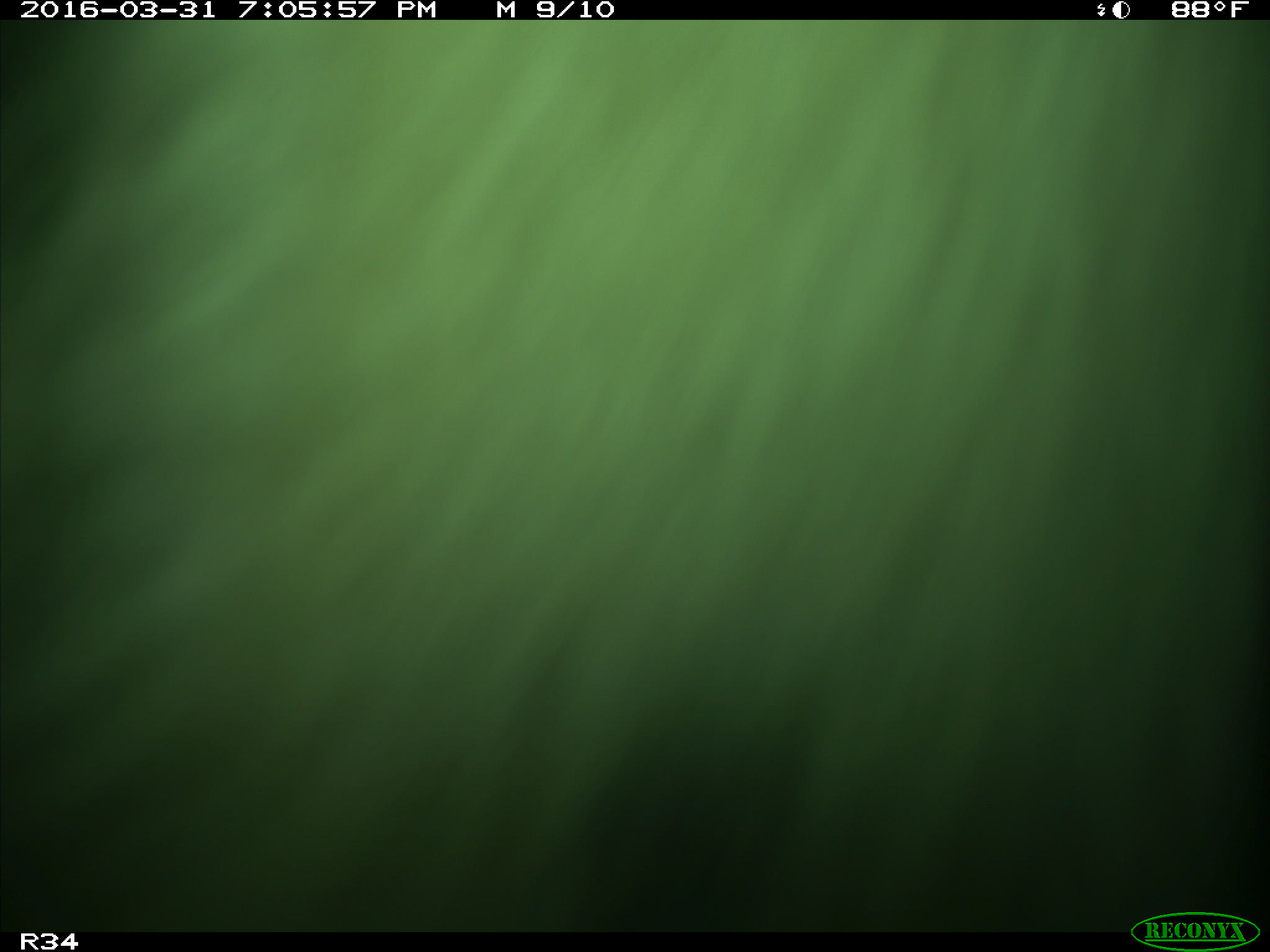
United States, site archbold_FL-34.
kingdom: Animalia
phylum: Chordata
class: Mammalia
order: Artiodactyla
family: Bovidae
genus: Bos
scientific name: Bos taurus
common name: domestic cow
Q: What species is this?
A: Bos taurus (domestic cow).